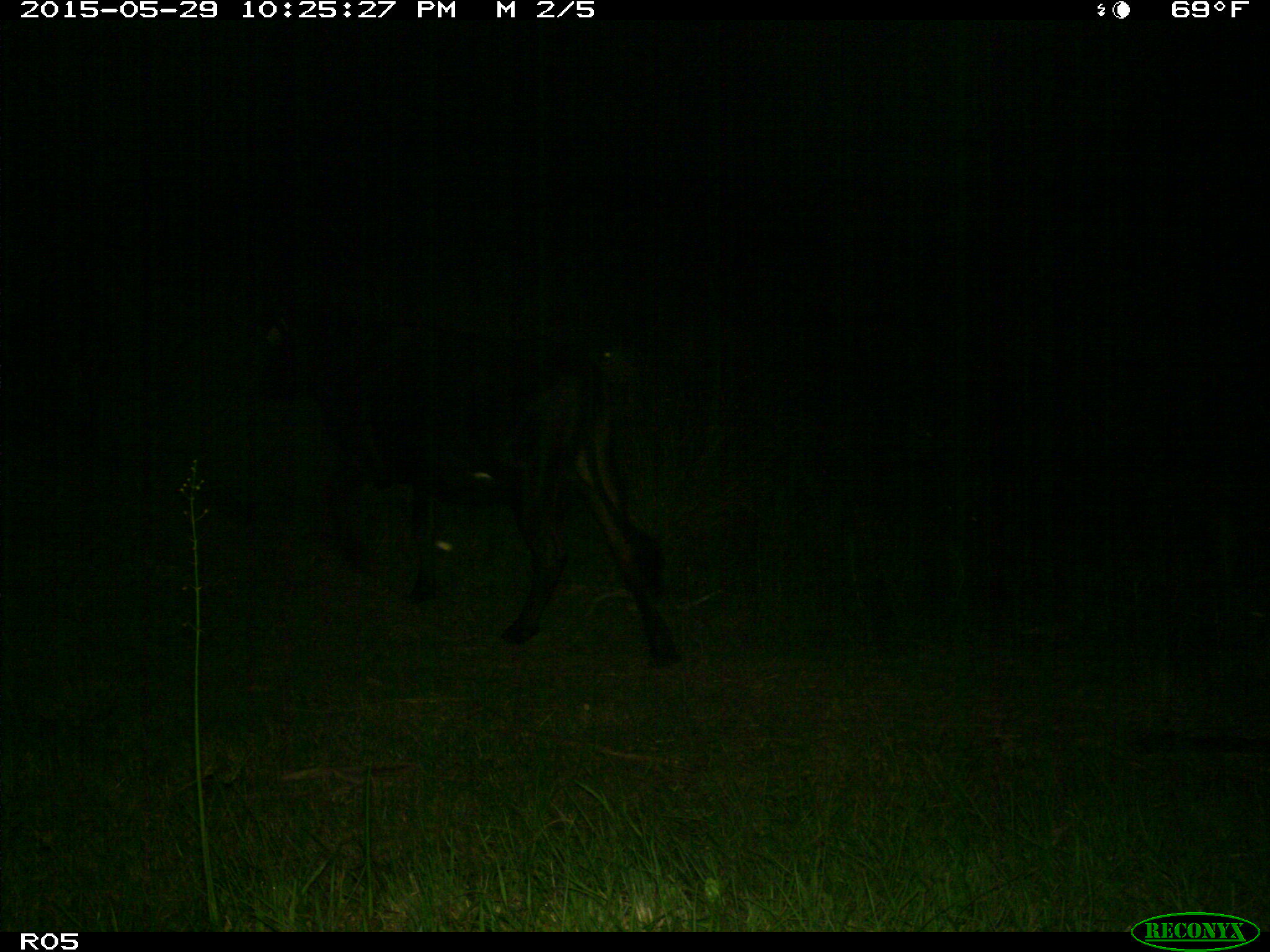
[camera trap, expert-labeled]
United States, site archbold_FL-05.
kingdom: Animalia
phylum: Chordata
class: Mammalia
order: Artiodactyla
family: Bovidae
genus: Bos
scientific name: Bos taurus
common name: domestic cow